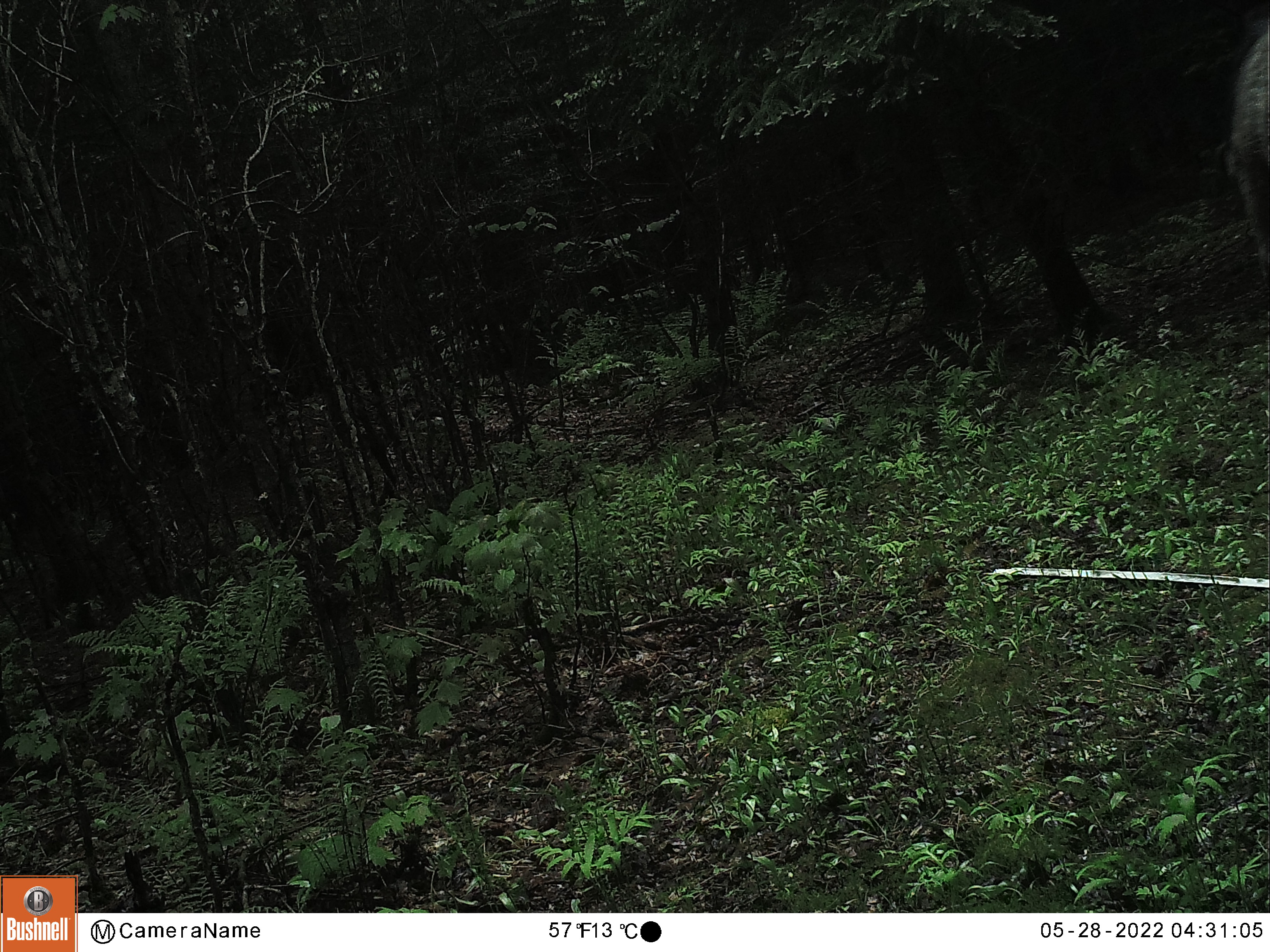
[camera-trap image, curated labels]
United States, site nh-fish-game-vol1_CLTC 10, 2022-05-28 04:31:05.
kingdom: Animalia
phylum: Chordata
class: Mammalia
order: Artiodactyla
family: Cervidae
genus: Alces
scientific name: Alces alces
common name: moose